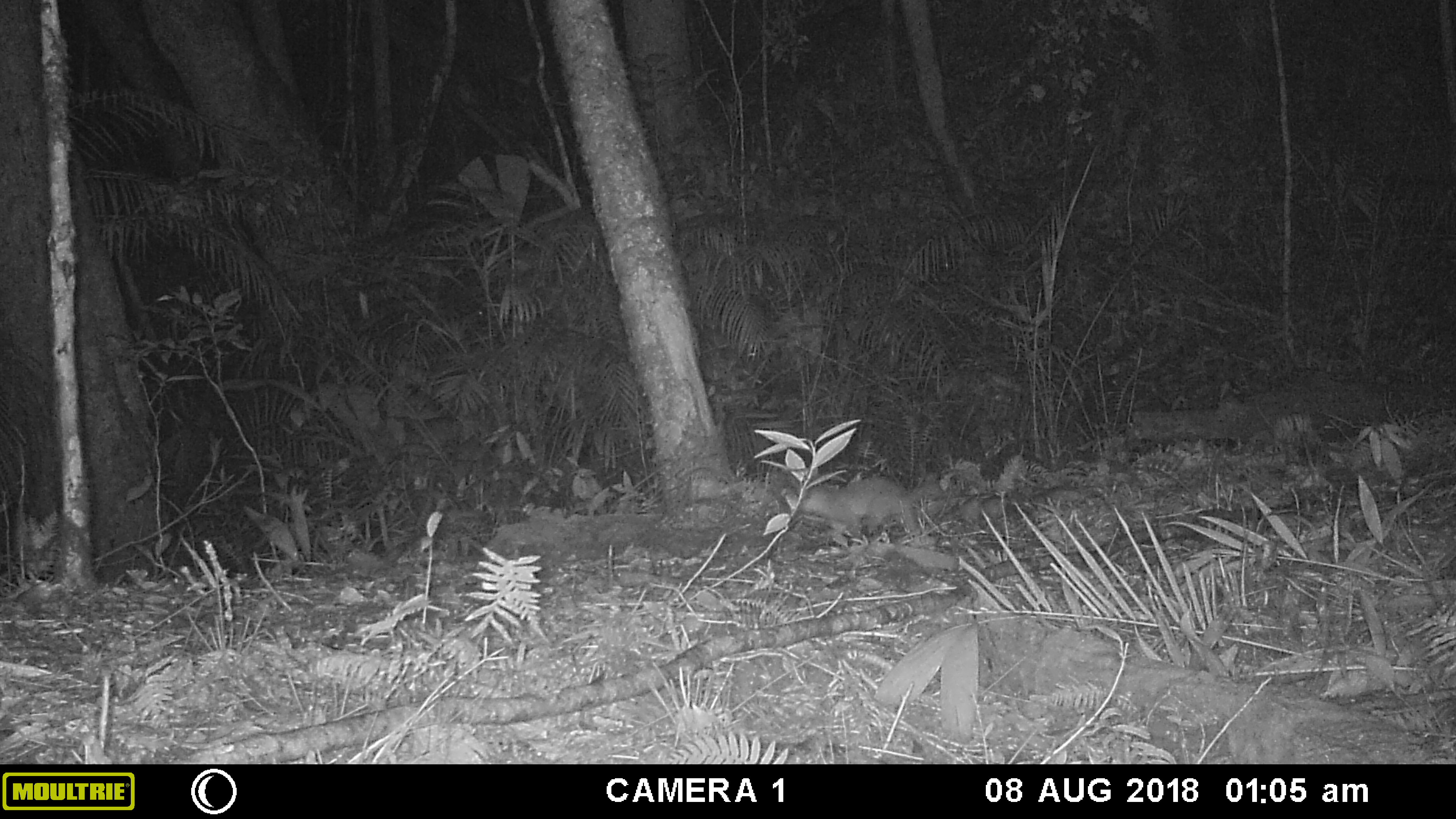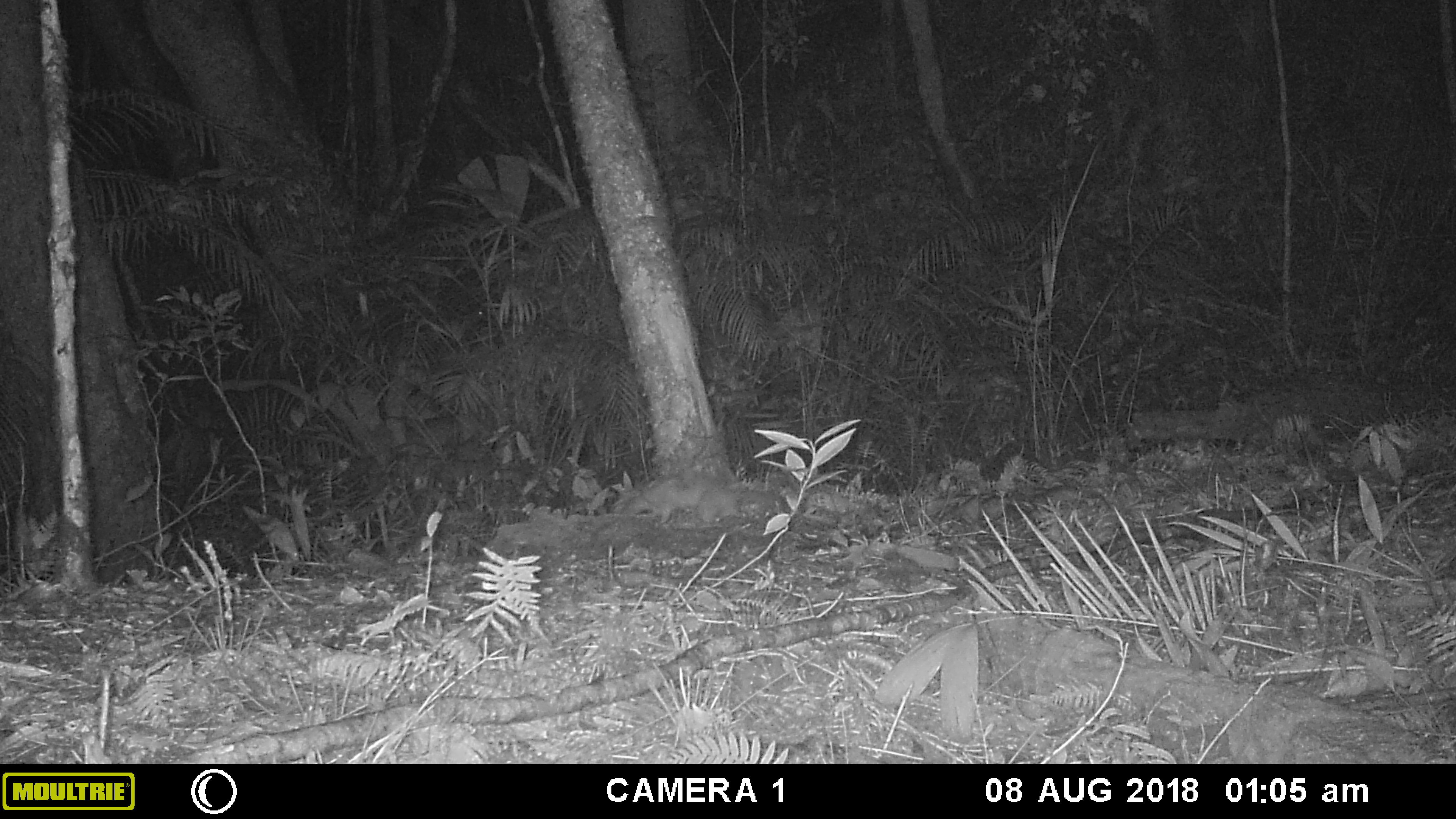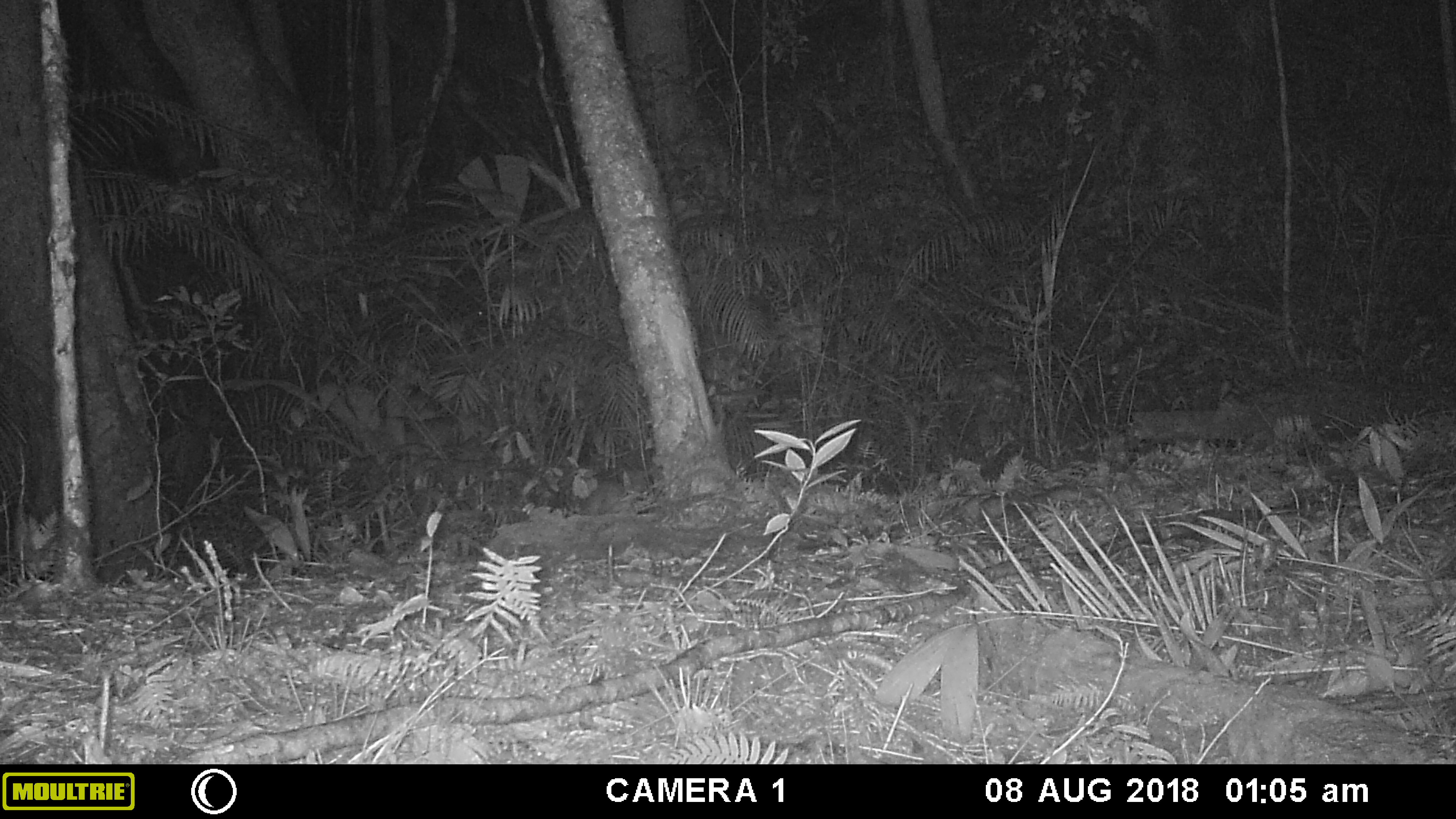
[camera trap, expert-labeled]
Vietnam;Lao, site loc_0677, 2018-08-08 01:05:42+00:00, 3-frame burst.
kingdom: Animalia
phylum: Chordata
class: Mammalia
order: Carnivora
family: Mustelidae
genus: Melogale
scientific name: Melogale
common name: ferret badger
Ferret badger (Melogale). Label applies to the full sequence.